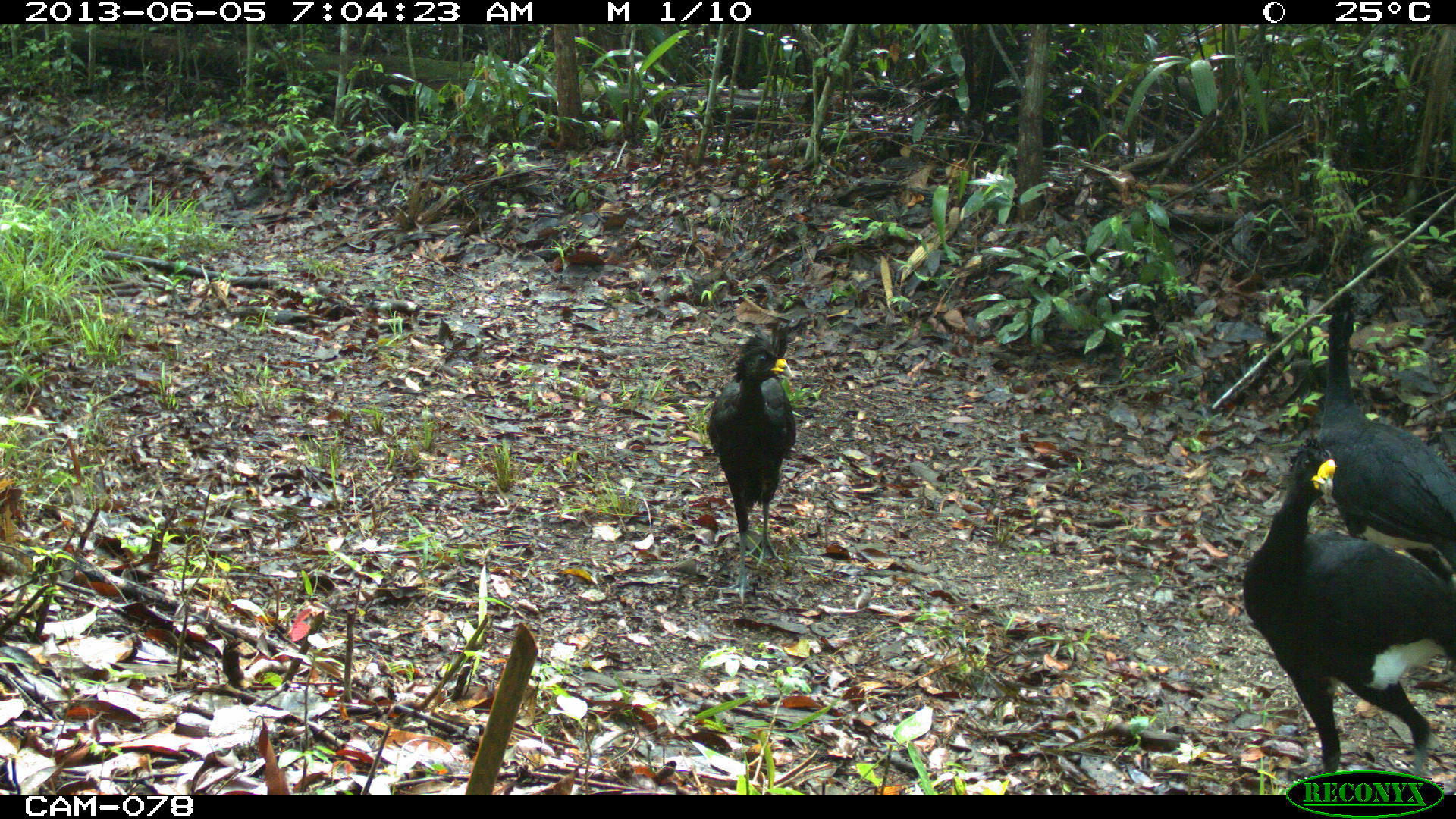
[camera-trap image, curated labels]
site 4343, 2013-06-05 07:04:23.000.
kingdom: Animalia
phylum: Chordata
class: Aves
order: Galliformes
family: Cracidae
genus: Crax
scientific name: Crax rubra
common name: great curassow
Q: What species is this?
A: Crax rubra (great curassow).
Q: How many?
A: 3.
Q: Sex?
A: Male.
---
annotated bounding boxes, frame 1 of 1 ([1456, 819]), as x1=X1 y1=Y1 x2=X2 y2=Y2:
crax rubra: x1=1232 y1=432 x2=1453 y2=768; x1=1296 y1=291 x2=1456 y2=576; x1=707 y1=316 x2=798 y2=569